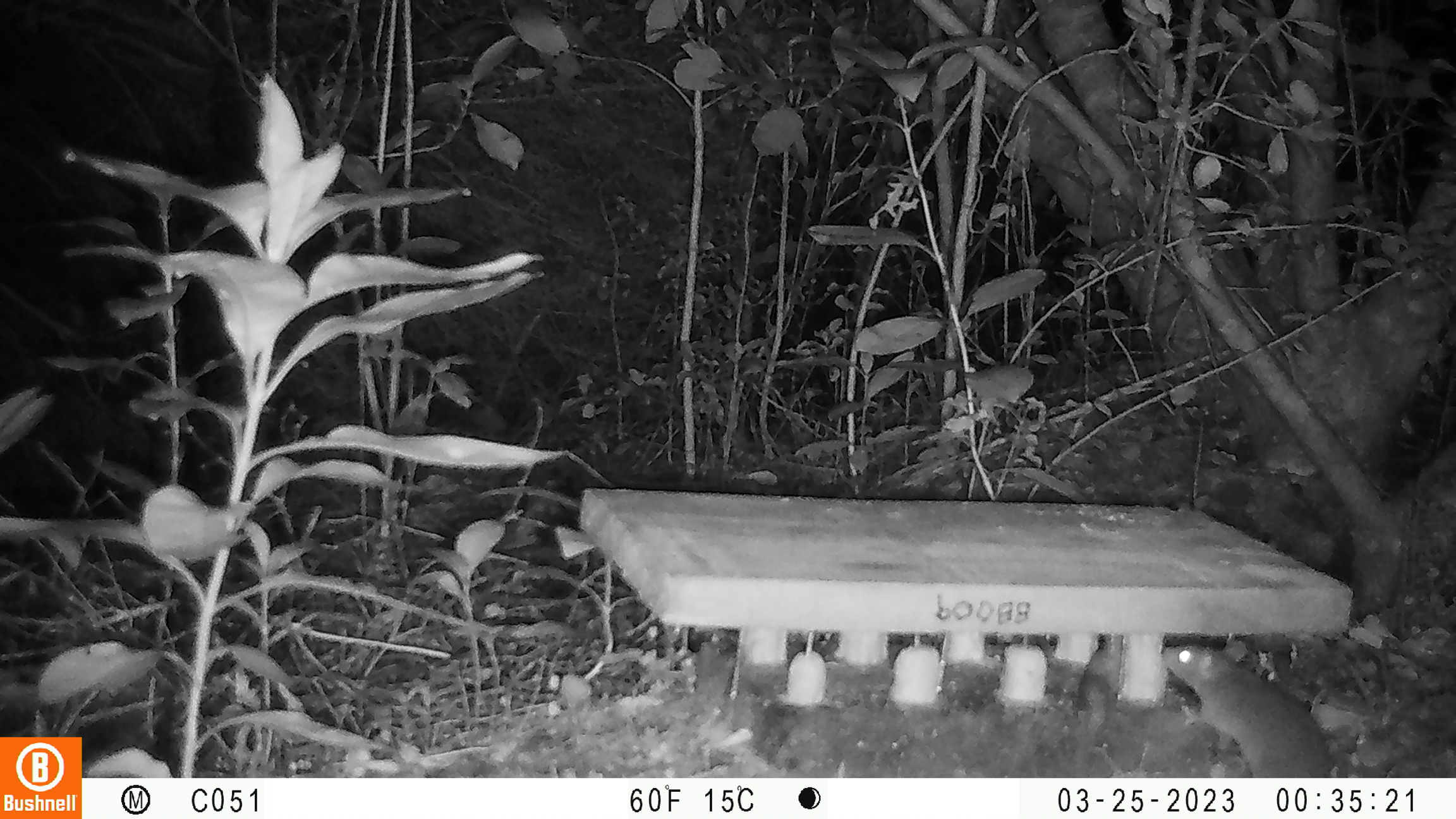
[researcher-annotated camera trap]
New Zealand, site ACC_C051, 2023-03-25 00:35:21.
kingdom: Animalia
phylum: Chordata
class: Mammalia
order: Rodentia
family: Muridae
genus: Rattus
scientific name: Rattus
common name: rat